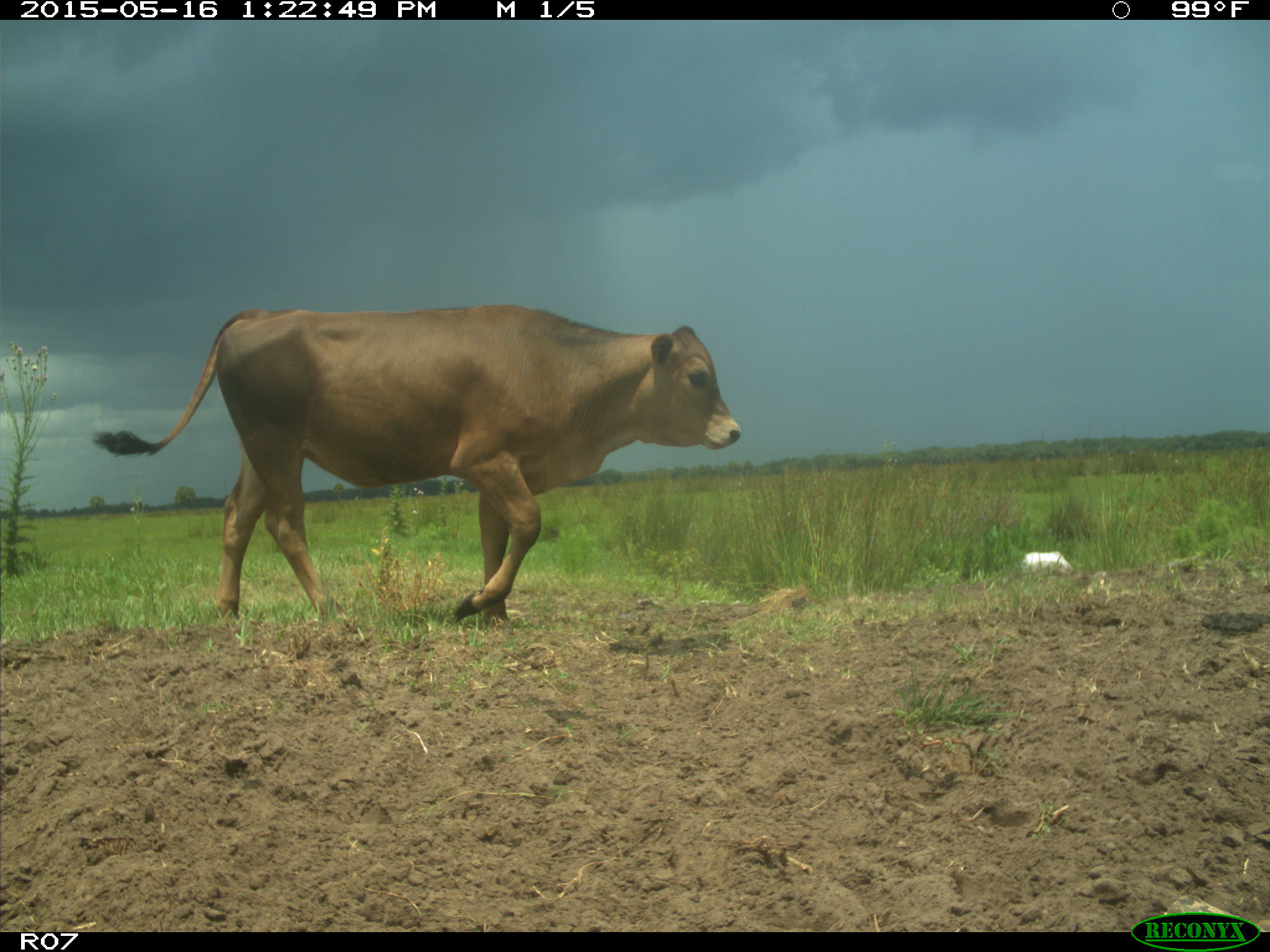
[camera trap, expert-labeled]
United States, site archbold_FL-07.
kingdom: Animalia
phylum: Chordata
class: Mammalia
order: Artiodactyla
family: Bovidae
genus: Bos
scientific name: Bos taurus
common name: domestic cow